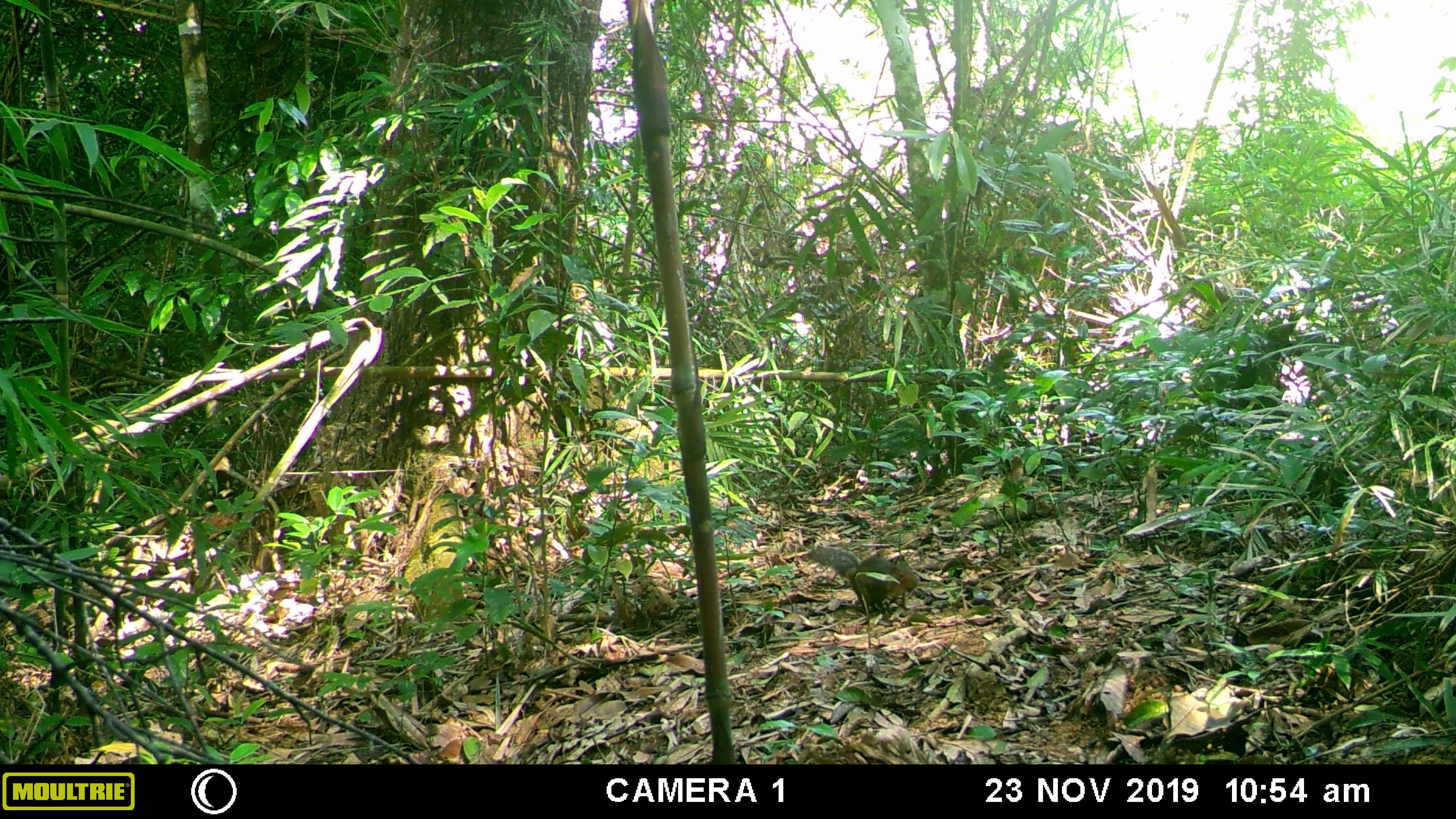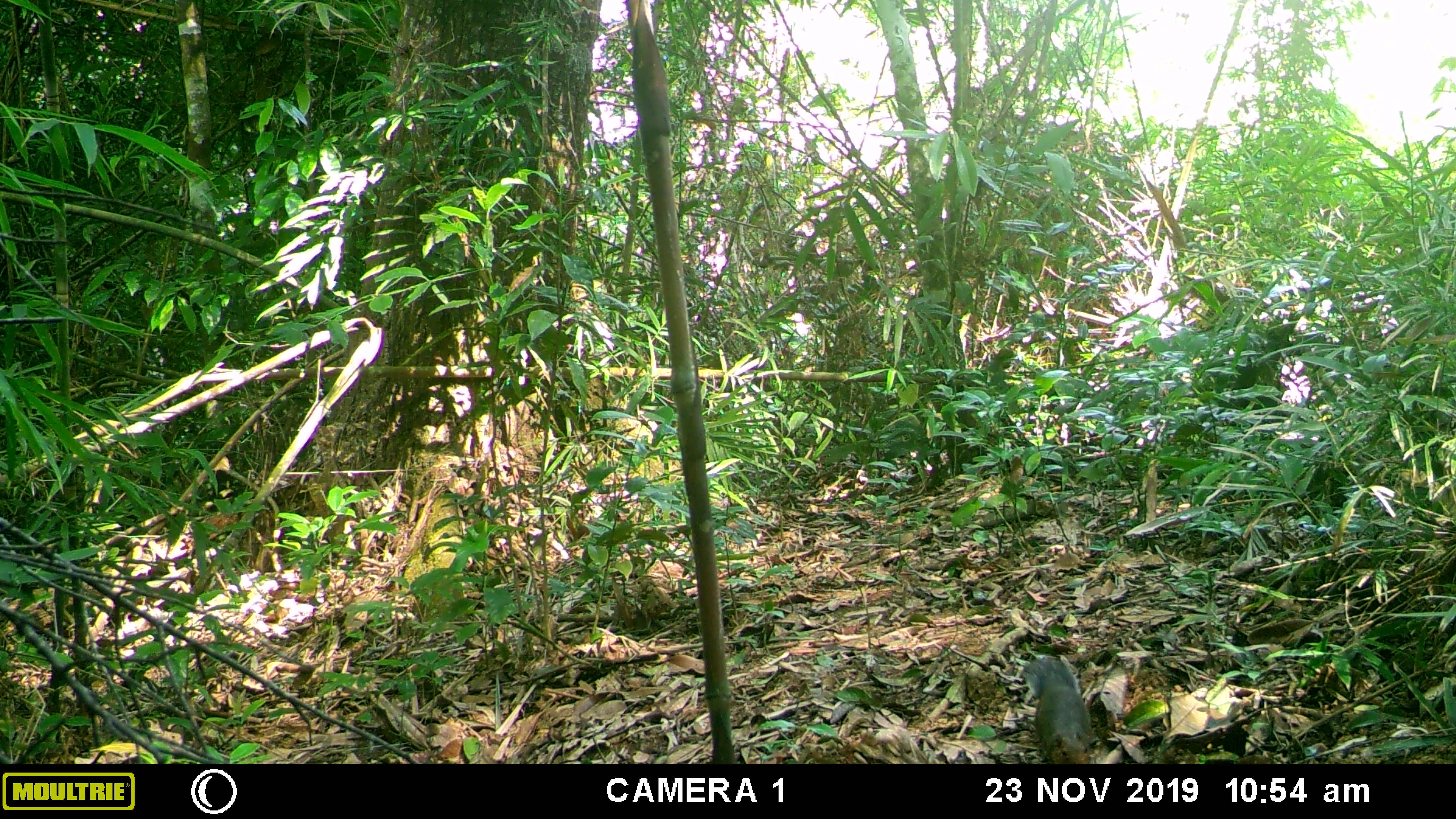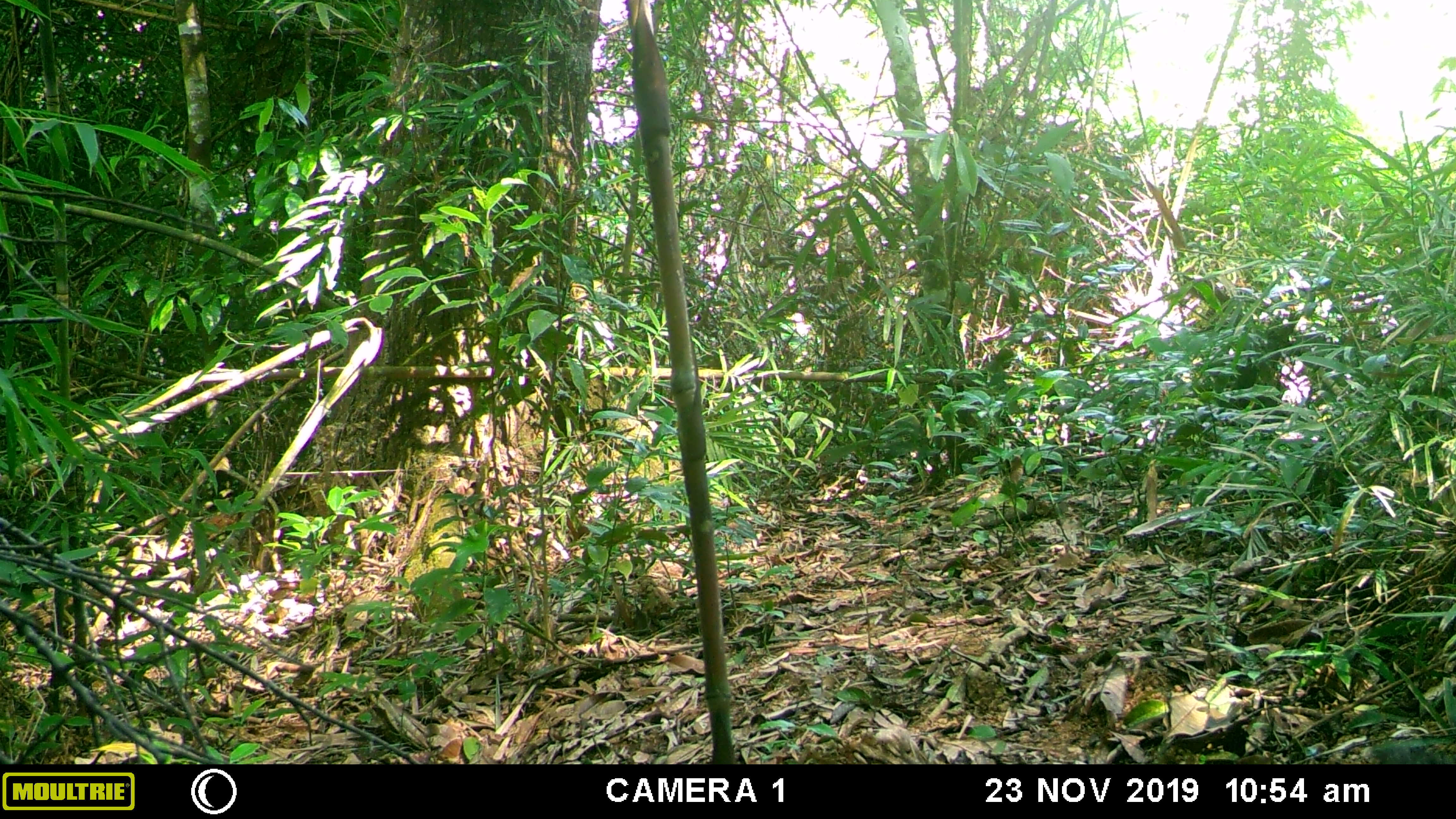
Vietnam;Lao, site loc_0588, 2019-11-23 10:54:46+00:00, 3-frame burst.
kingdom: Animalia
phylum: Chordata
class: Mammalia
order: Rodentia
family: Sciuridae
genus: Dremomys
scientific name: Dremomys rufigenis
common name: red-cheeked squirrel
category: red cheeked squirrel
Red cheeked squirrel (red-cheeked squirrel) (Dremomys rufigenis). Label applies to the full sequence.